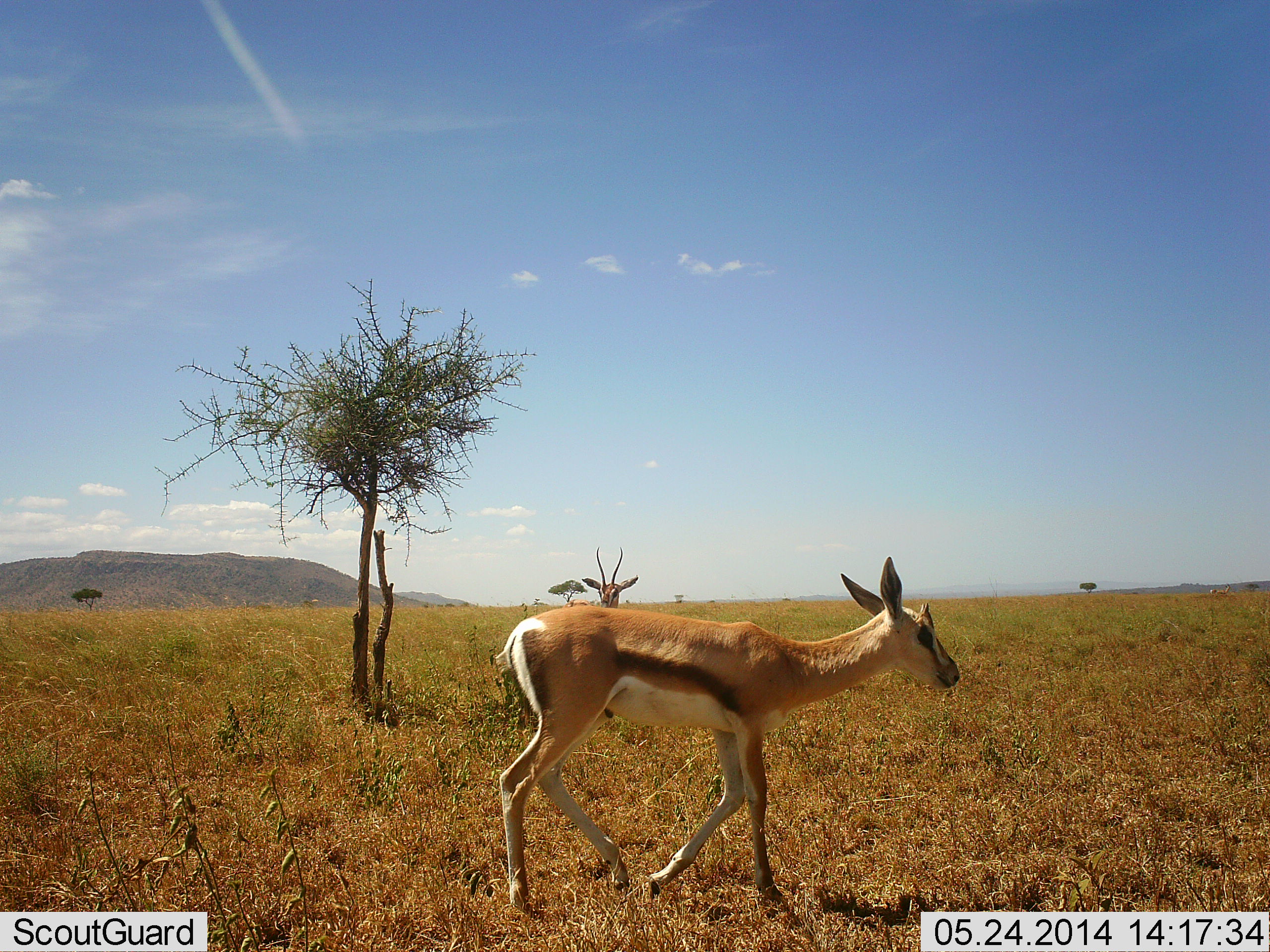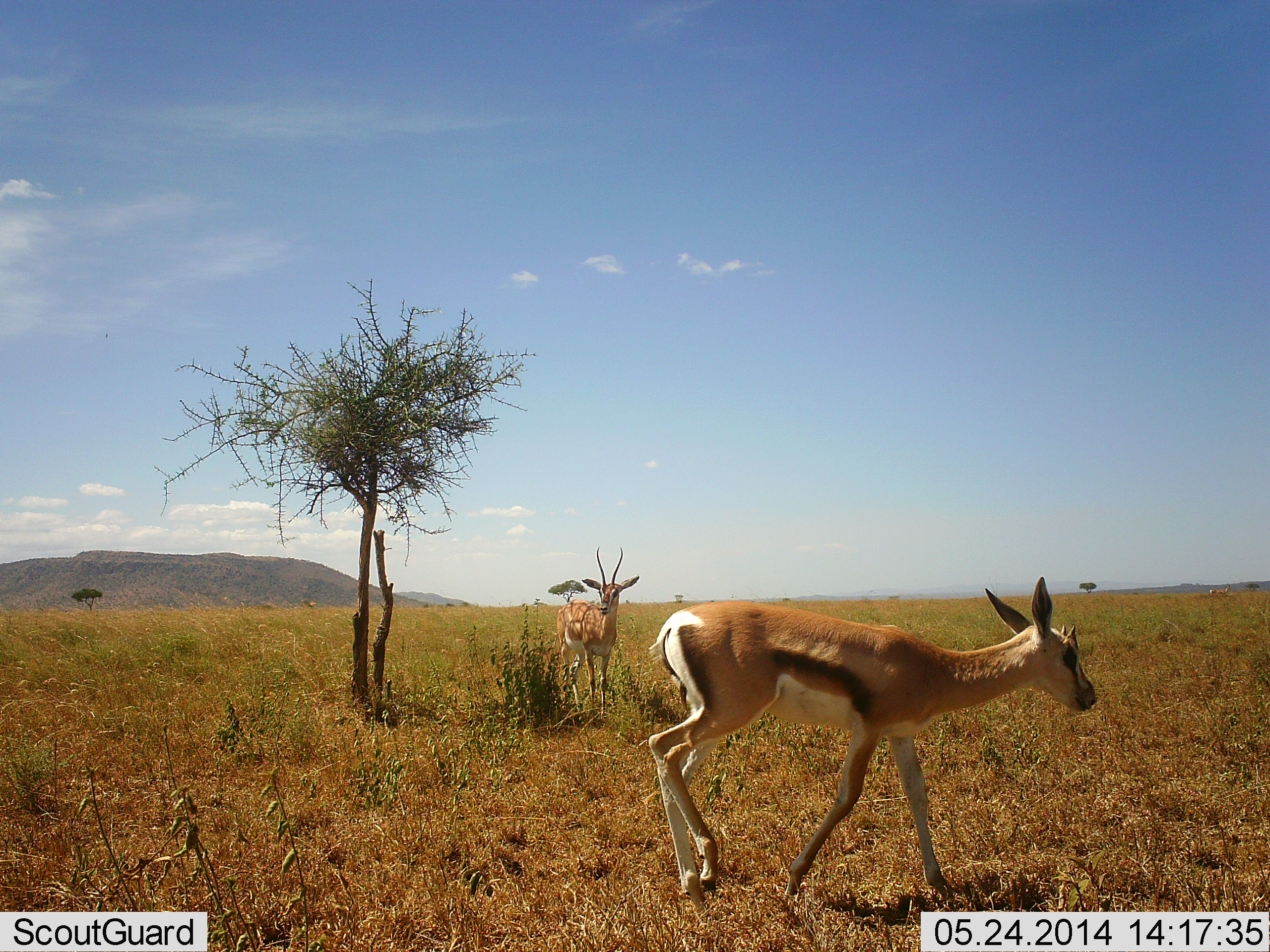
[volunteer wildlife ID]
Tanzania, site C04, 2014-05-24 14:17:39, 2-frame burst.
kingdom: Animalia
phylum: Chordata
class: Mammalia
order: Artiodactyla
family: Bovidae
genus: Eudorcas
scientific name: Eudorcas thomsonii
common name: thomson's gazelle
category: gazellethomsons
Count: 2.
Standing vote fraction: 67%.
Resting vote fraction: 0%.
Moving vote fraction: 83%.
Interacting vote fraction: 0%.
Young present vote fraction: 25%.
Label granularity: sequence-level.